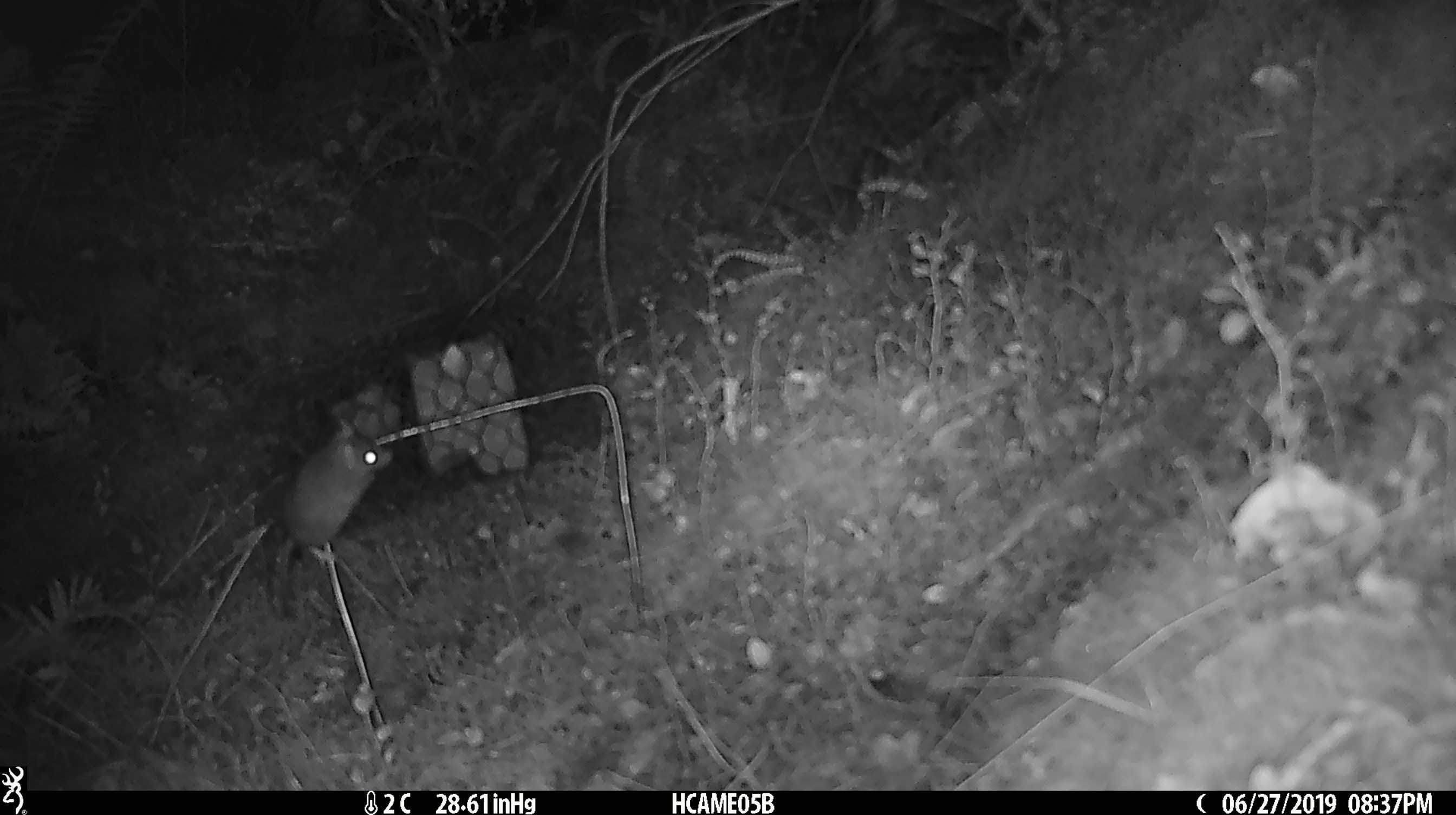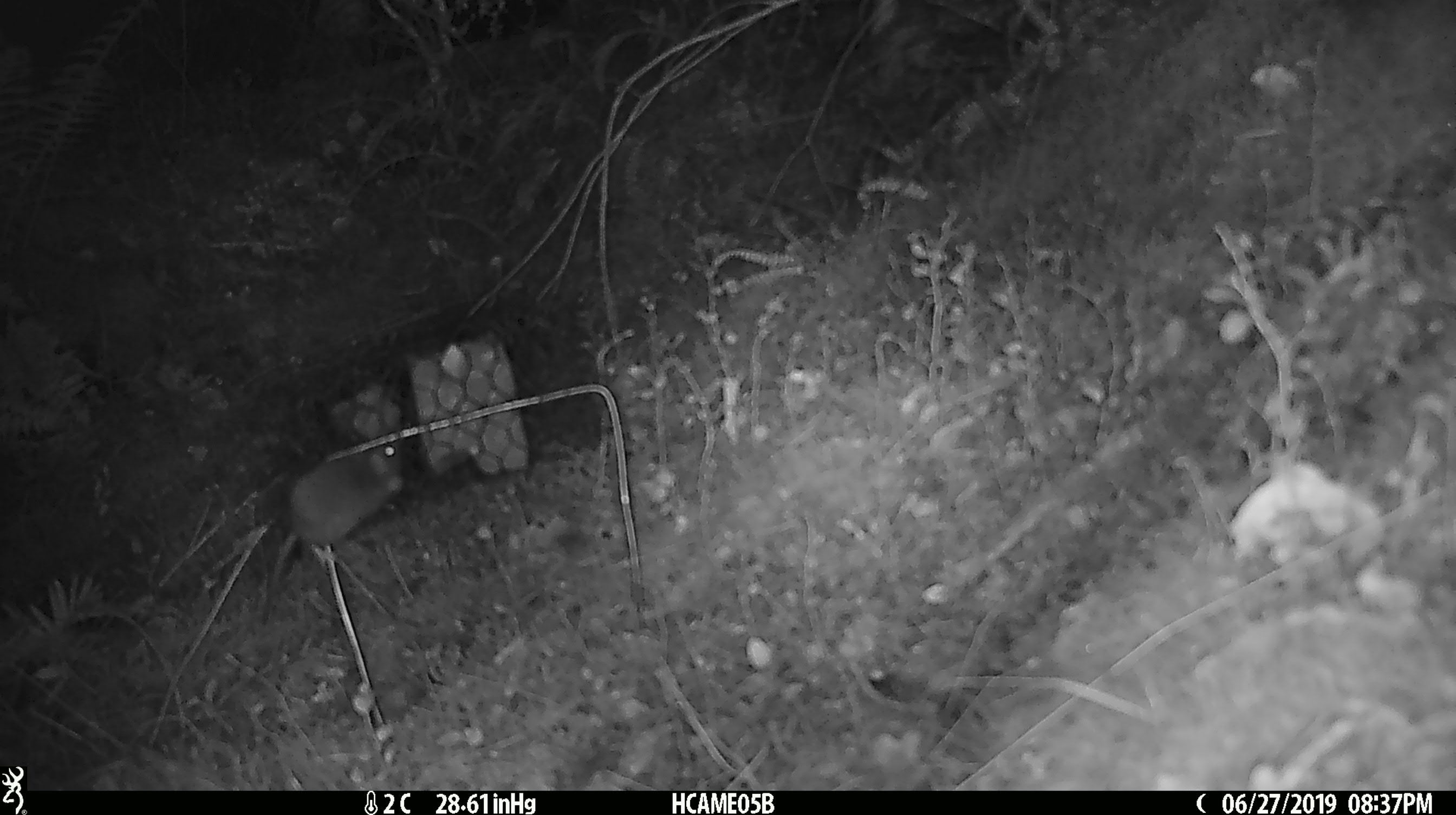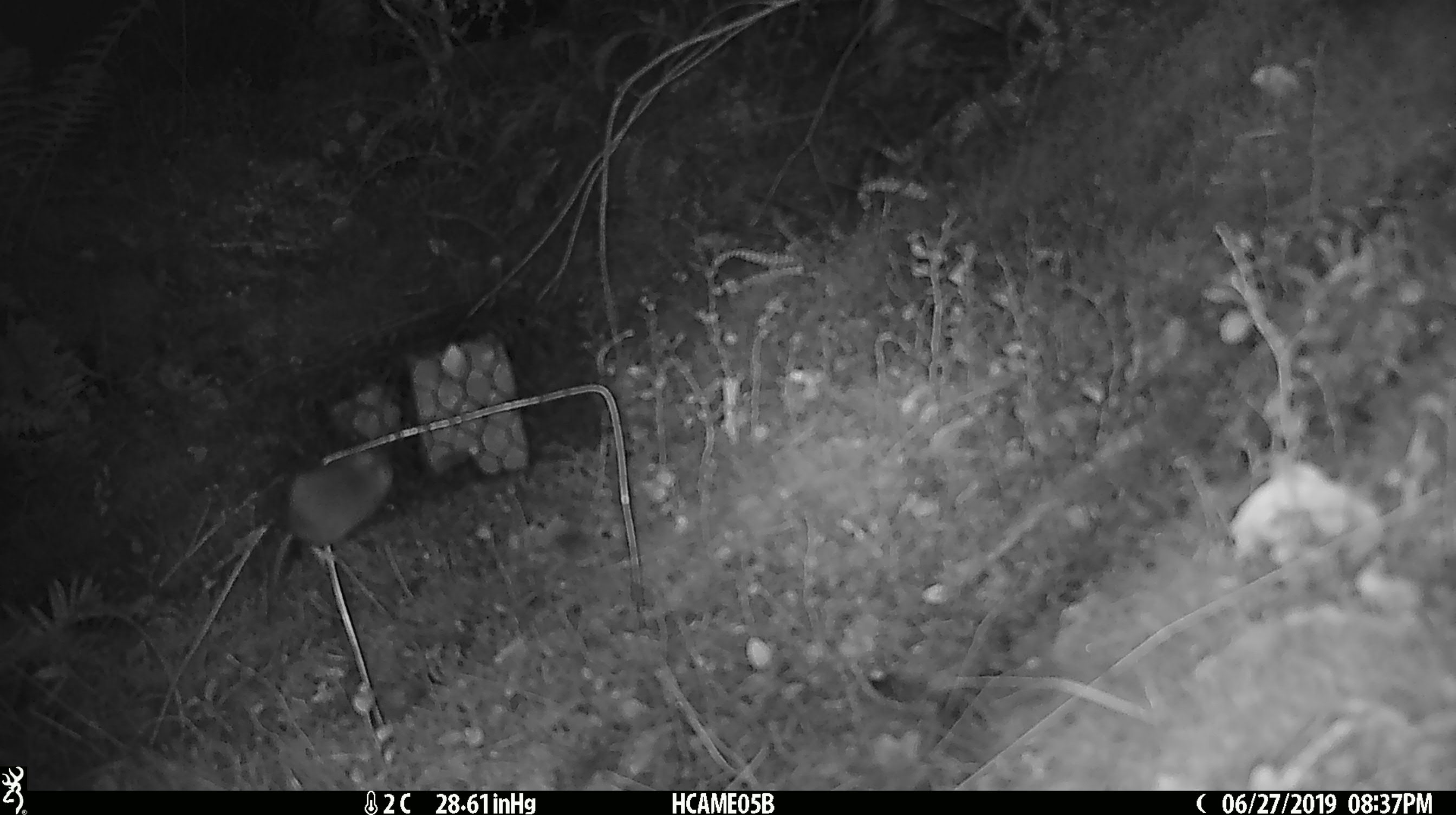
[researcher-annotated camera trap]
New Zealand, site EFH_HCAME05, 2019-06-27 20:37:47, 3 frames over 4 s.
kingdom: Animalia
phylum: Chordata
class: Mammalia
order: Rodentia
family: Muridae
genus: Mus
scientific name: Mus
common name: mouse